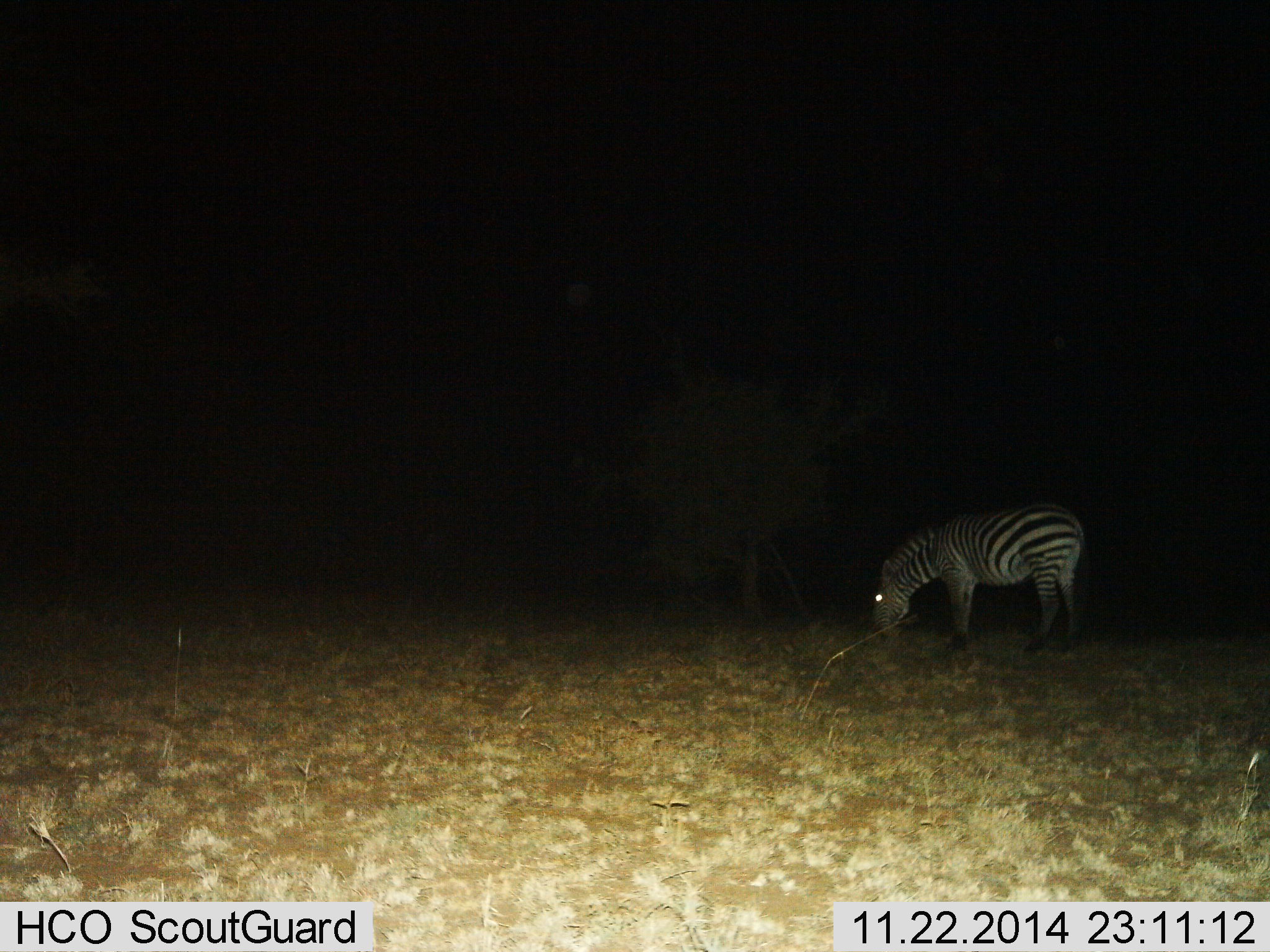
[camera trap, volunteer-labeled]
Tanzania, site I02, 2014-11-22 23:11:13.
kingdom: Animalia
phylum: Chordata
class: Mammalia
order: Perissodactyla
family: Equidae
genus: Equus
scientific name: Equus quagga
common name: plains zebra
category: zebra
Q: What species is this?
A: Zebra (plains zebra) (Equus quagga).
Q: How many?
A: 1.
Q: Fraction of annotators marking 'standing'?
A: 10%.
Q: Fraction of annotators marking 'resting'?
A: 0%.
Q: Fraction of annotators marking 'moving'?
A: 10%.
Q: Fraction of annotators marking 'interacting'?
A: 0%.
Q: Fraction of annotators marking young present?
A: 0%.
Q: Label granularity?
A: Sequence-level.